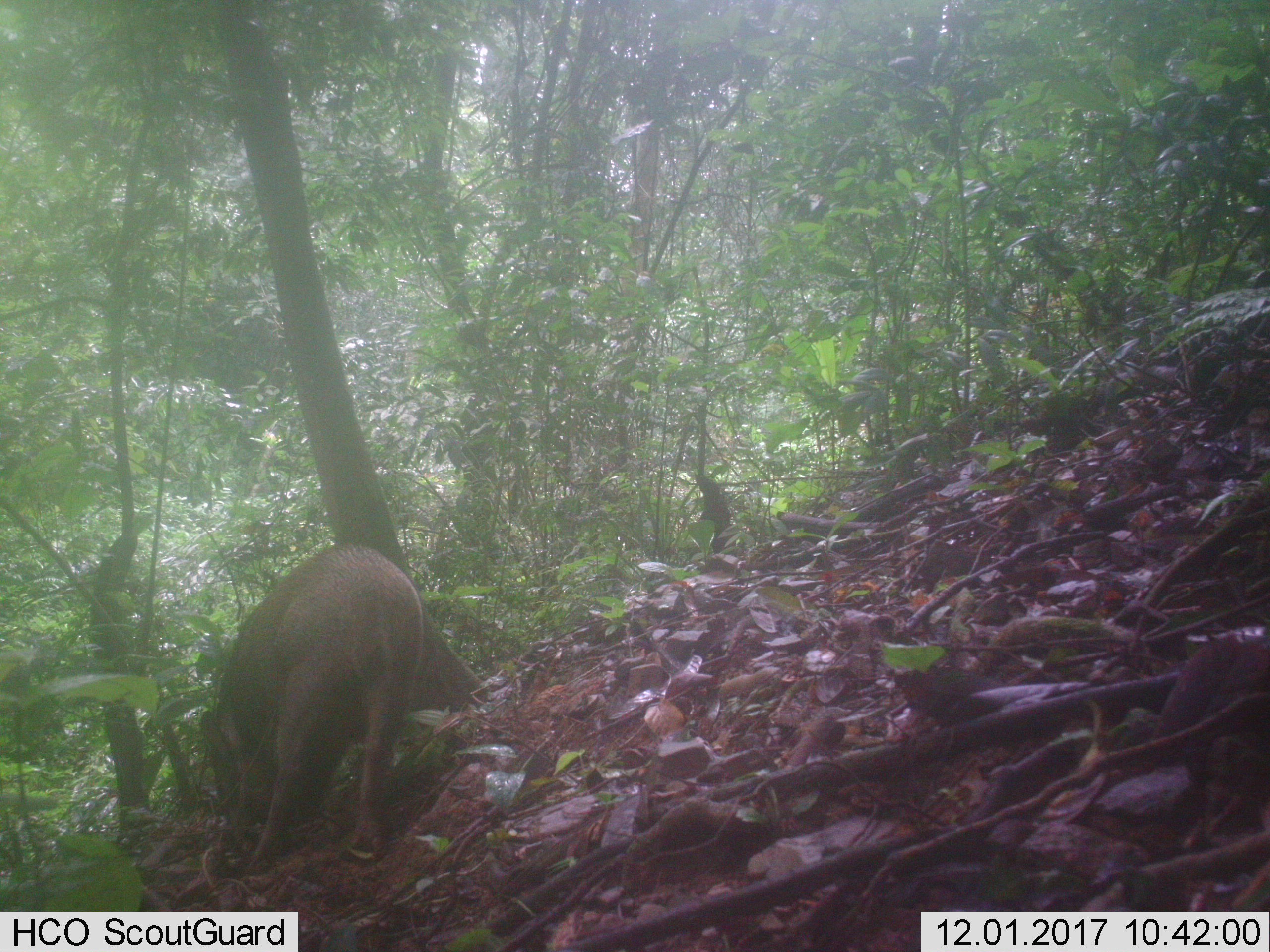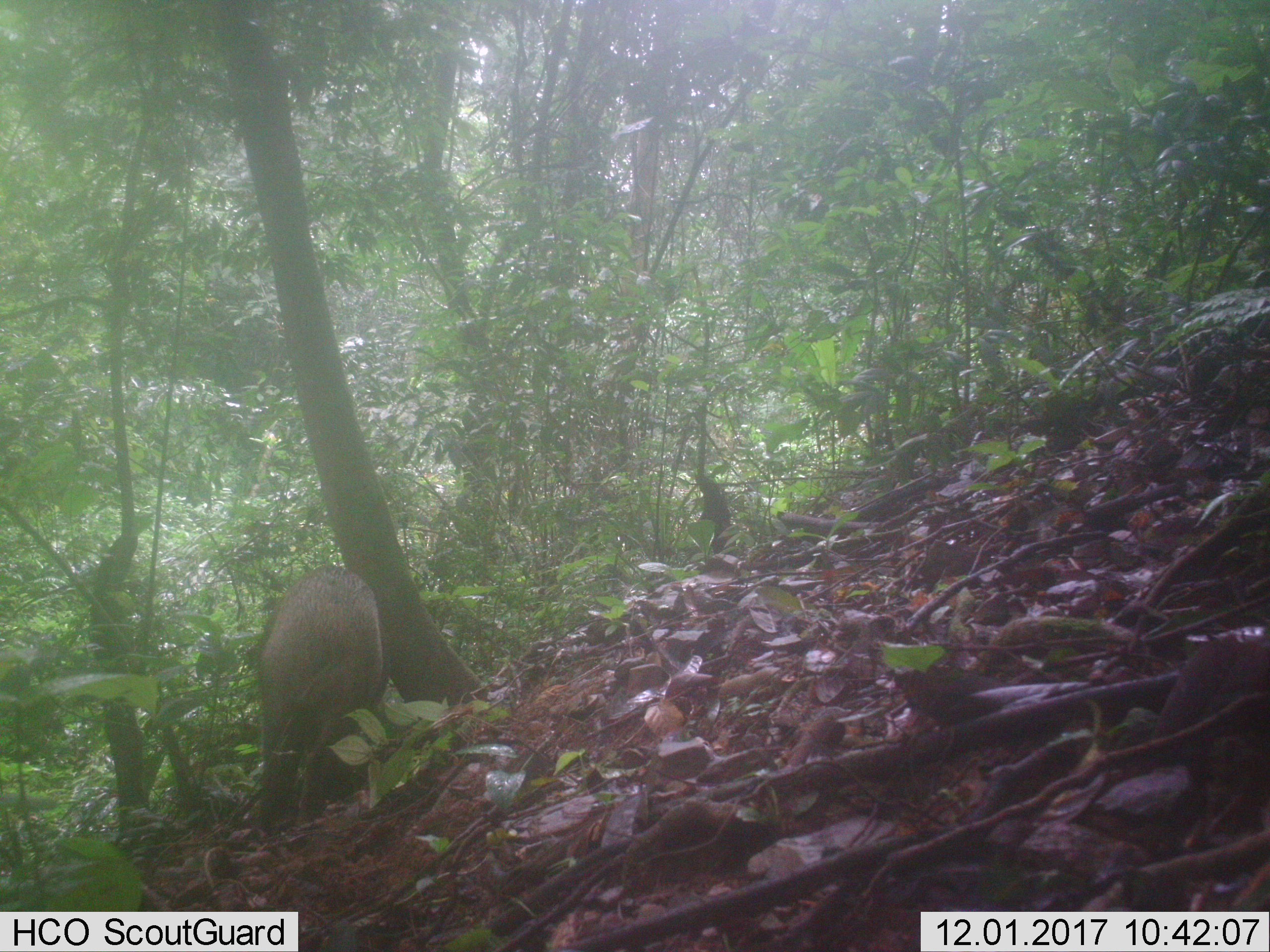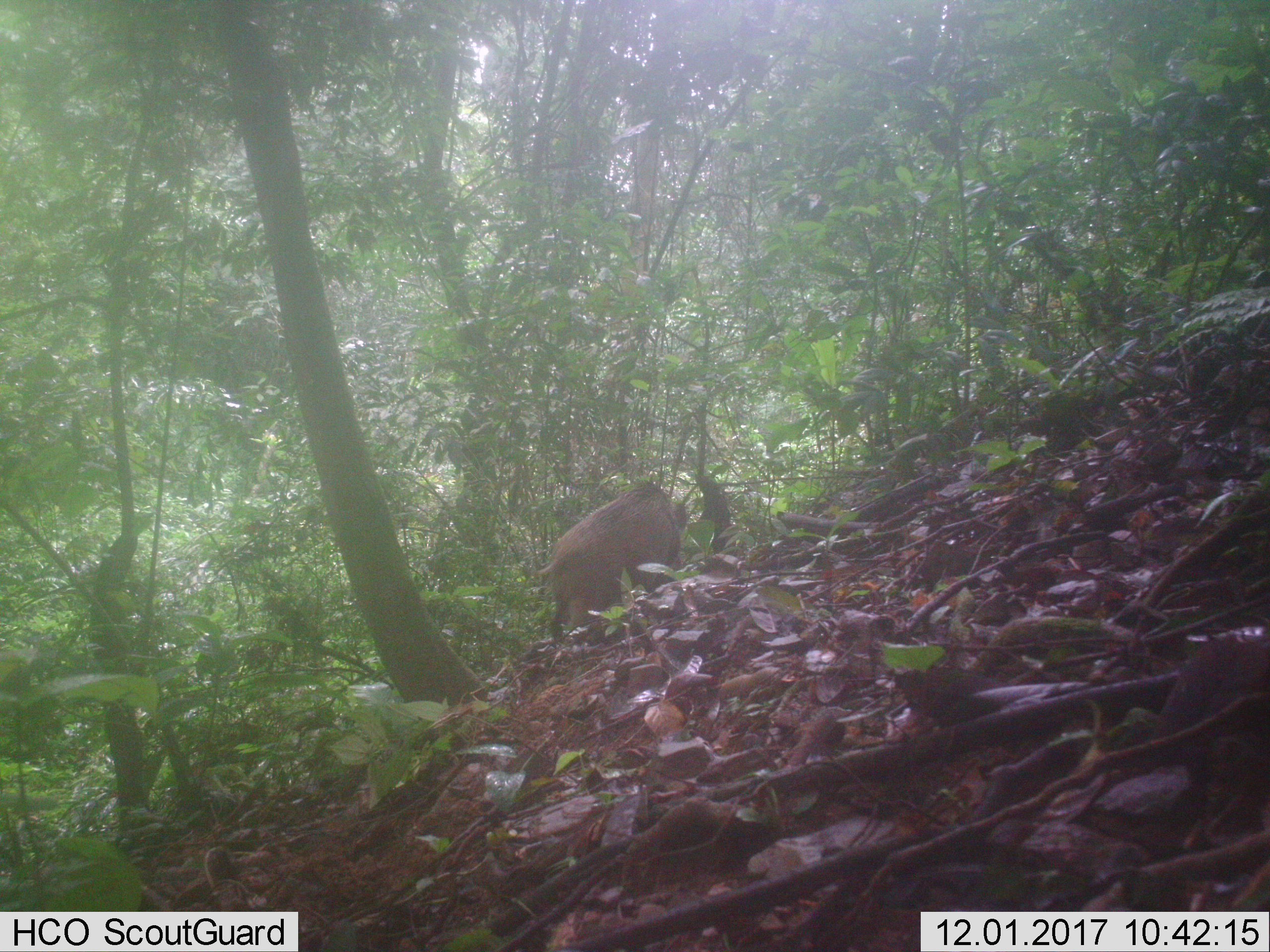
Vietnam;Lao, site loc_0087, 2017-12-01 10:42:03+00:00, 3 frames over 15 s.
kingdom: Animalia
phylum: Chordata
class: Mammalia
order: Artiodactyla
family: Suidae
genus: Sus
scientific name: Sus scrofa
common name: eurasian wild pig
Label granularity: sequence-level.